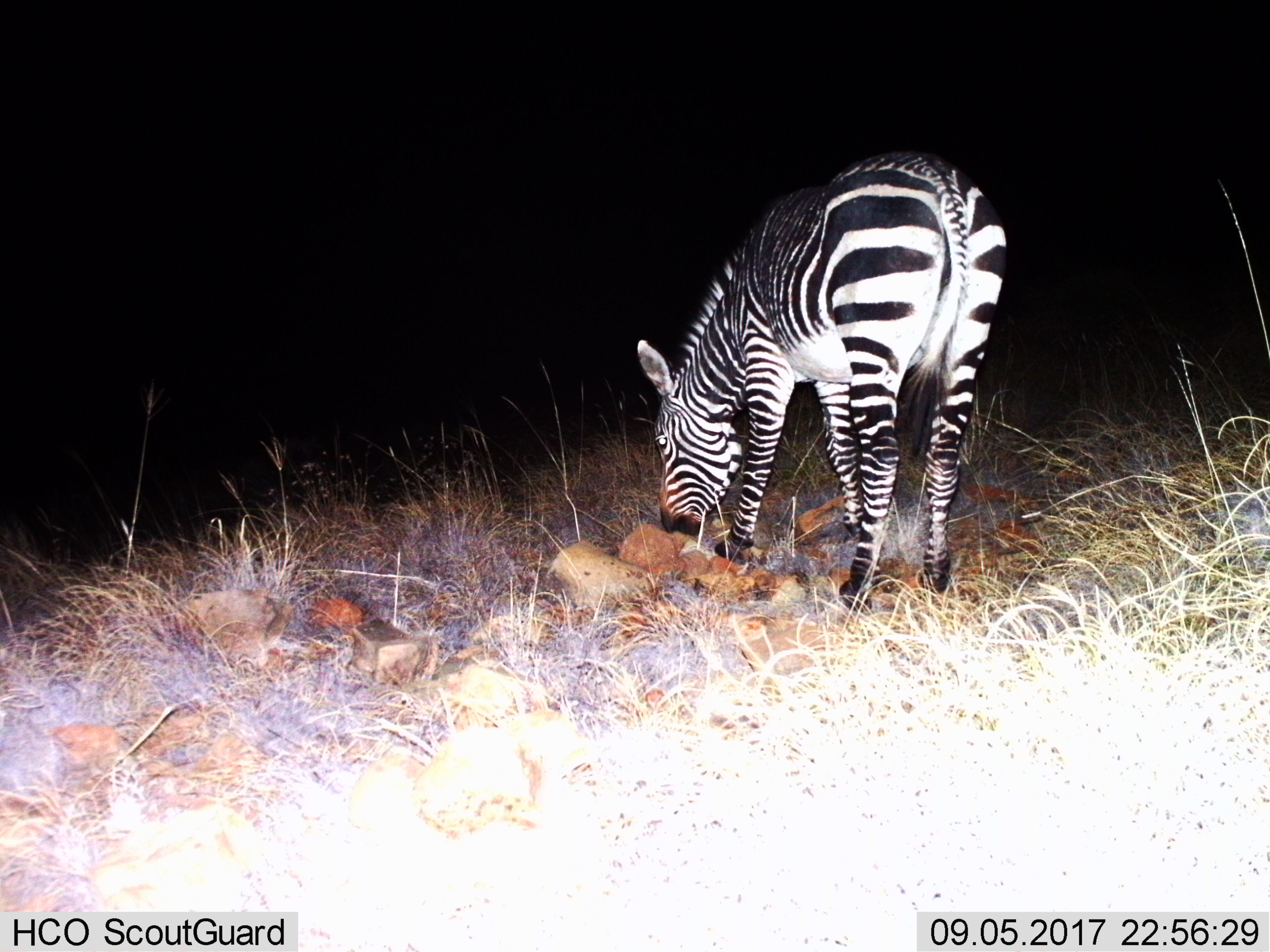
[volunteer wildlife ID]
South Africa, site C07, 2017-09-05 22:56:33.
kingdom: Animalia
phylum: Chordata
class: Mammalia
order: Perissodactyla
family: Equidae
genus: Equus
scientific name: Equus zebra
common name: mountain zebra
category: zebramountain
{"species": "zebramountain (mountain zebra) (Equus zebra)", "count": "1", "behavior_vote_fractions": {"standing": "33%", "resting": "0%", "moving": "0%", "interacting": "0%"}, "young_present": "0%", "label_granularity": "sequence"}